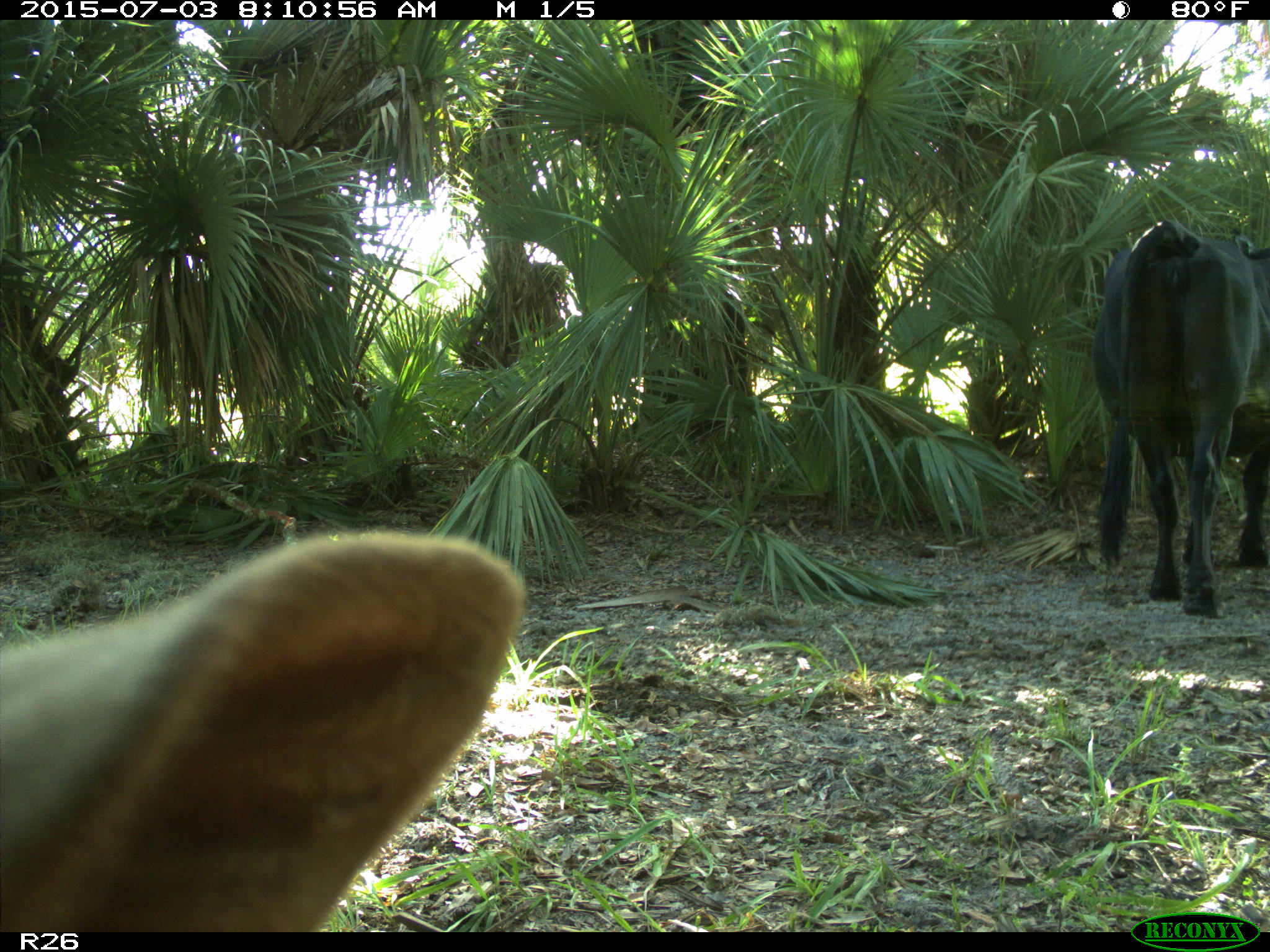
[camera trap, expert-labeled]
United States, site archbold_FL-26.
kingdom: Animalia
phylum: Chordata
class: Mammalia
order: Artiodactyla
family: Bovidae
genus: Bos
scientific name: Bos taurus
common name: domestic cow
Bos taurus (domestic cow).